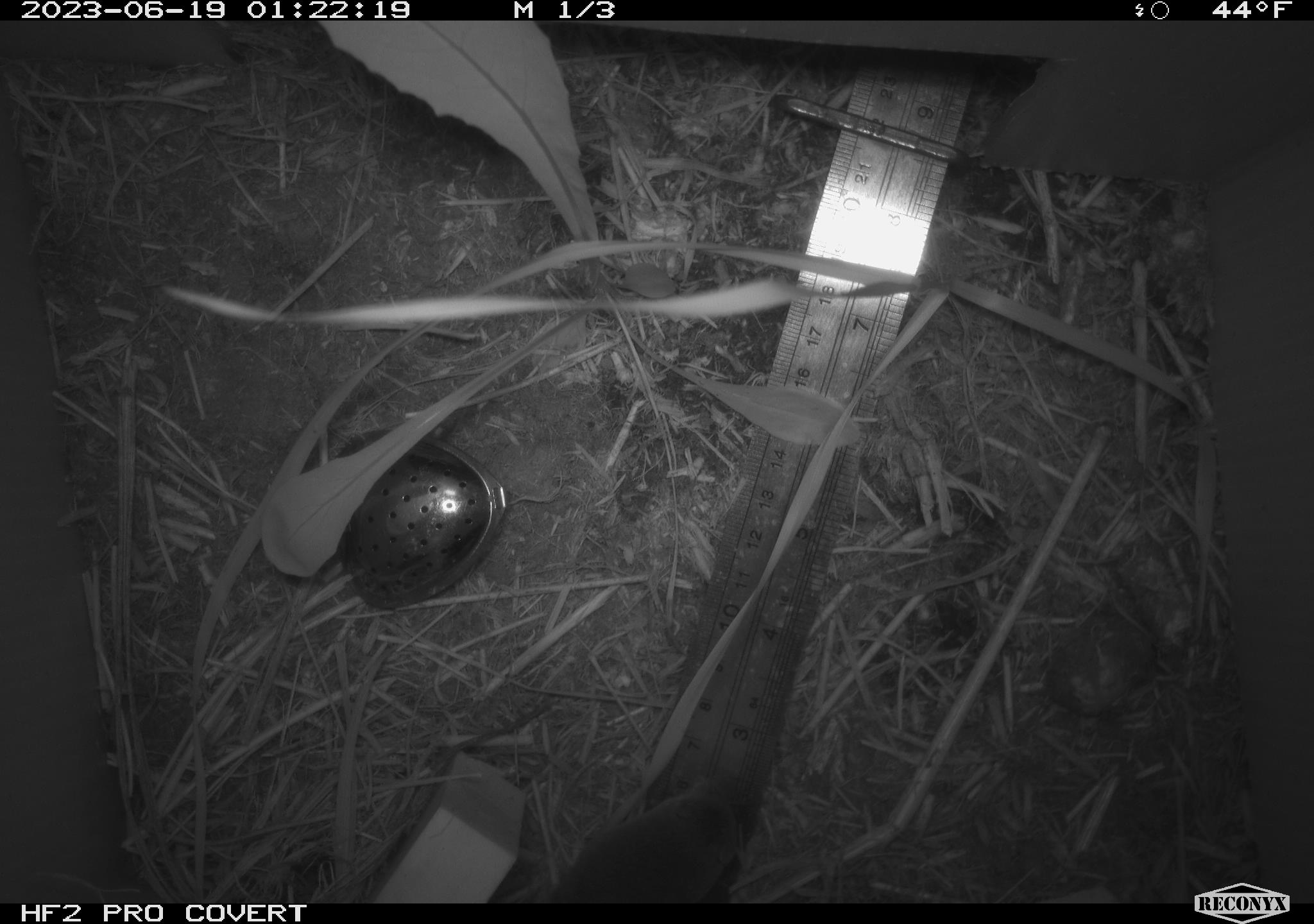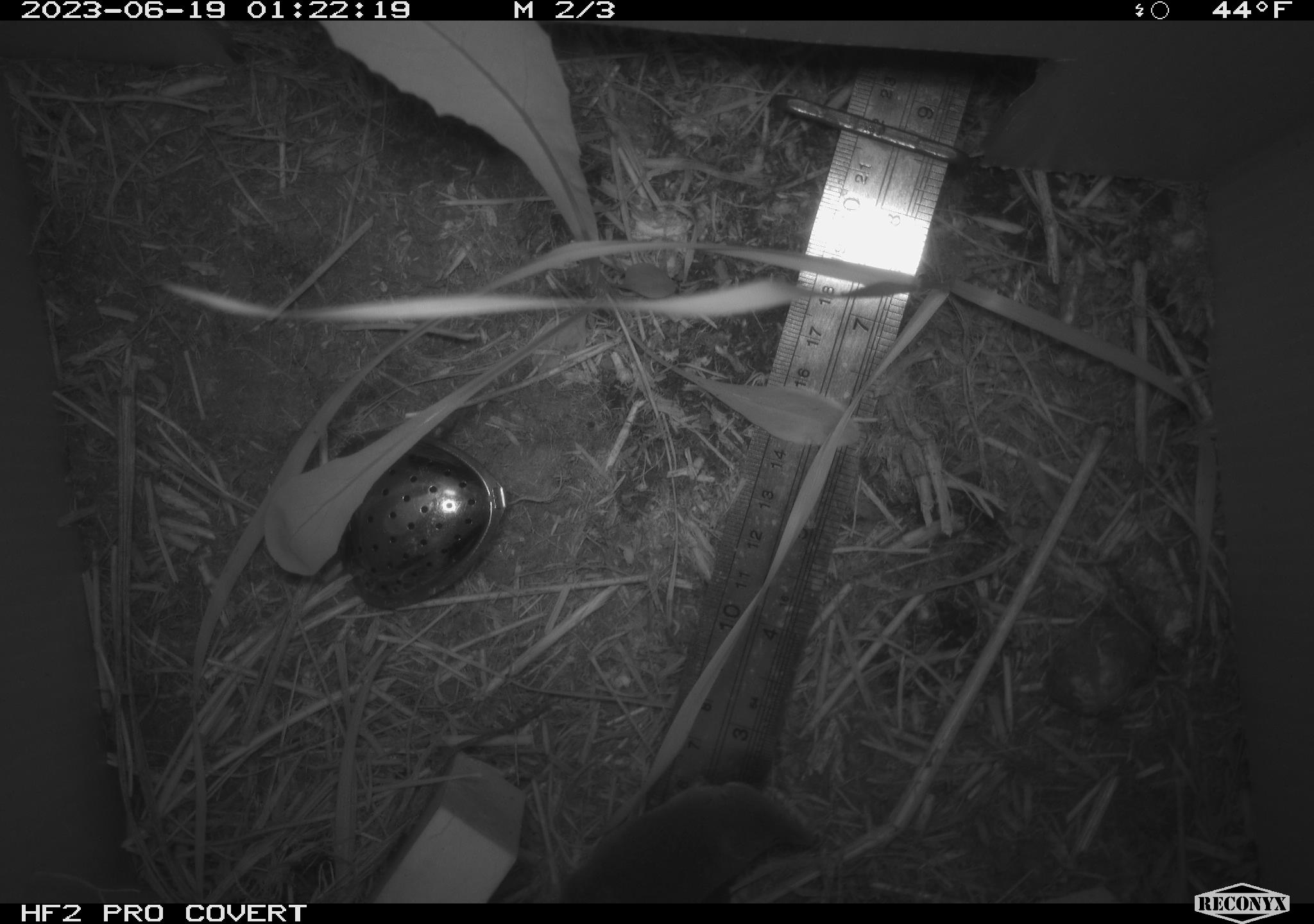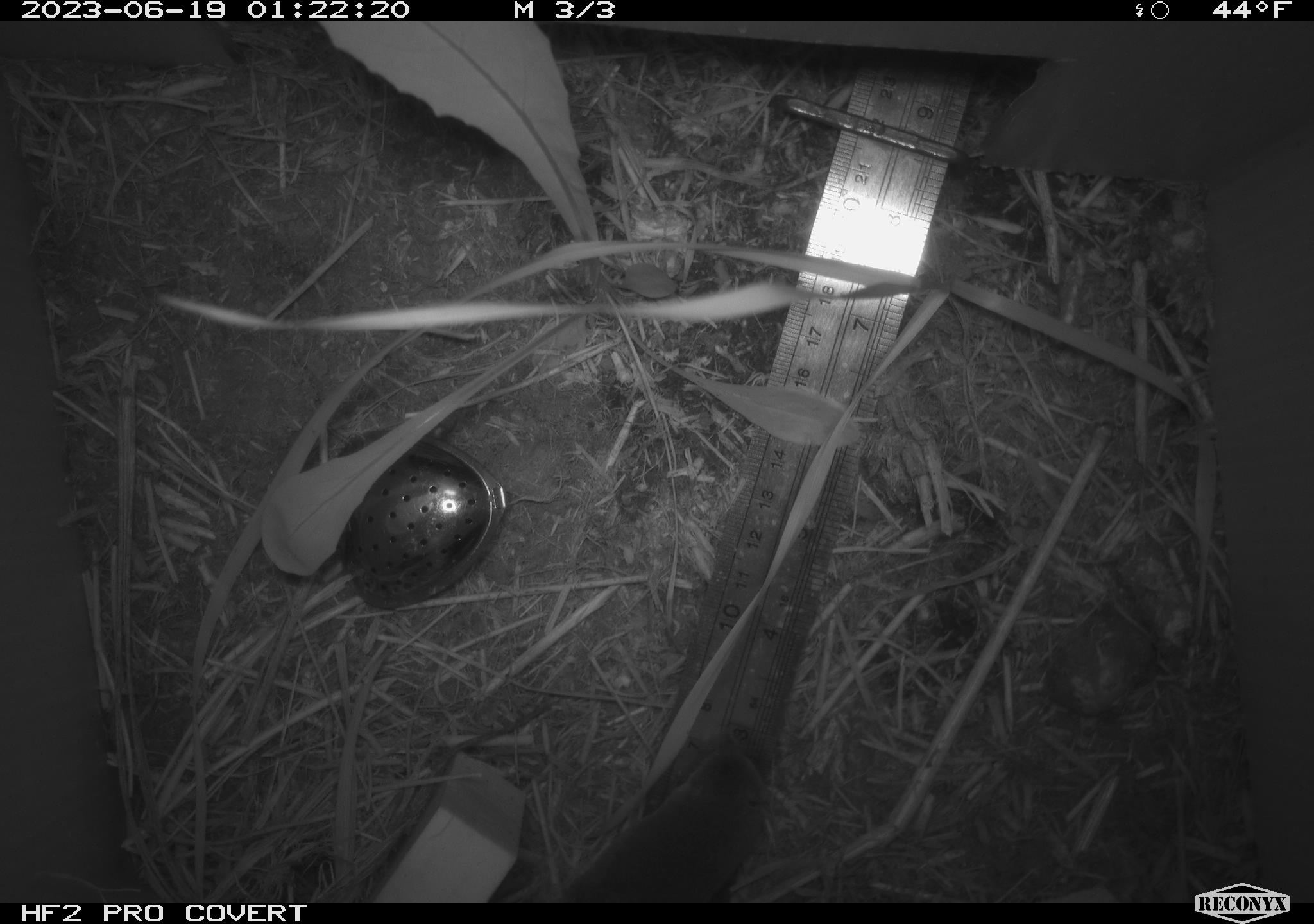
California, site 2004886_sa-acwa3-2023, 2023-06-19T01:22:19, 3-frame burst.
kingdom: Animalia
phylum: Chordata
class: Mammalia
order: Eulipotyphla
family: Soricidae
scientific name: Soricidae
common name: shrews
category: soricidae family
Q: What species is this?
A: Soricidae family (shrews) (Soricidae).